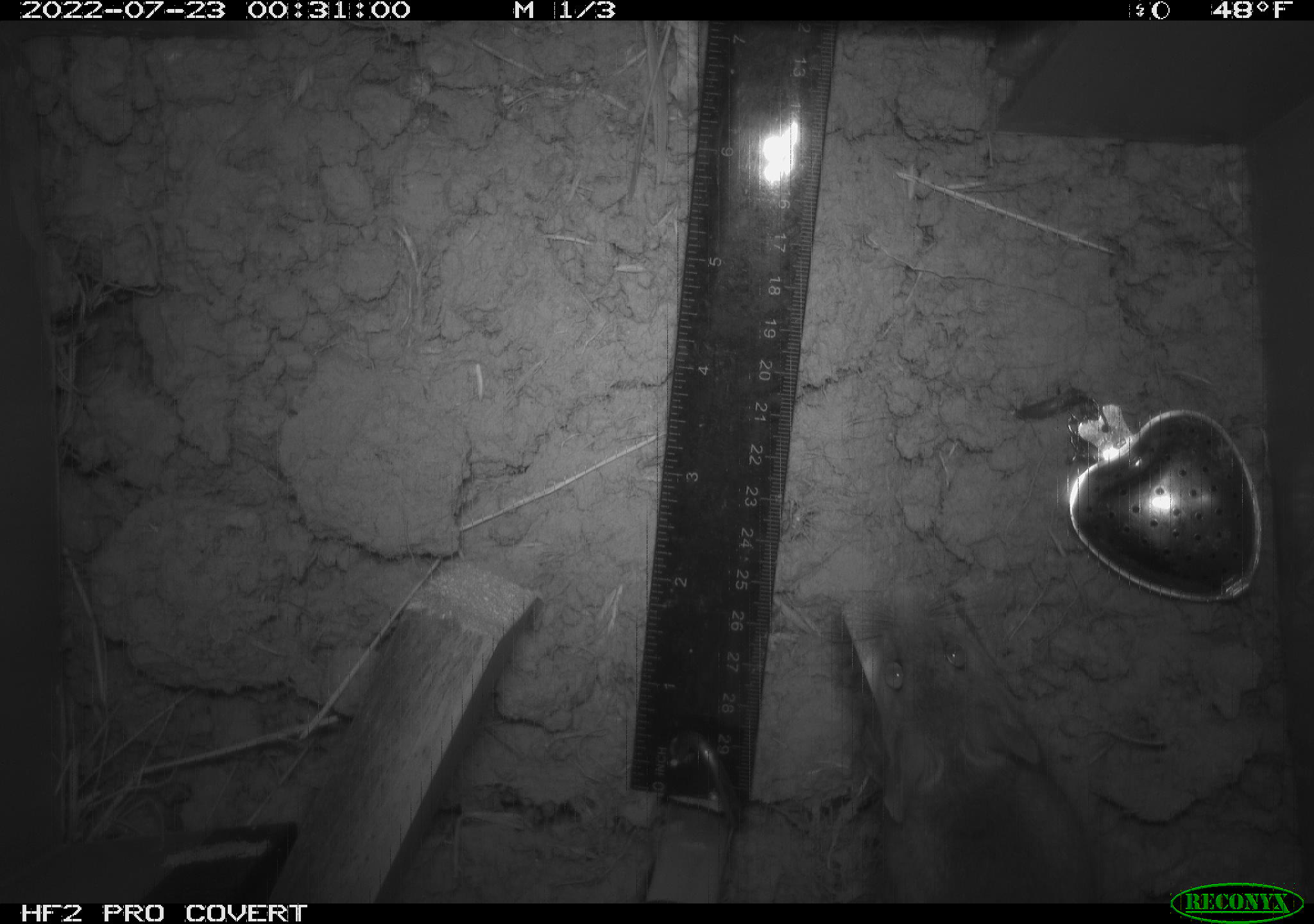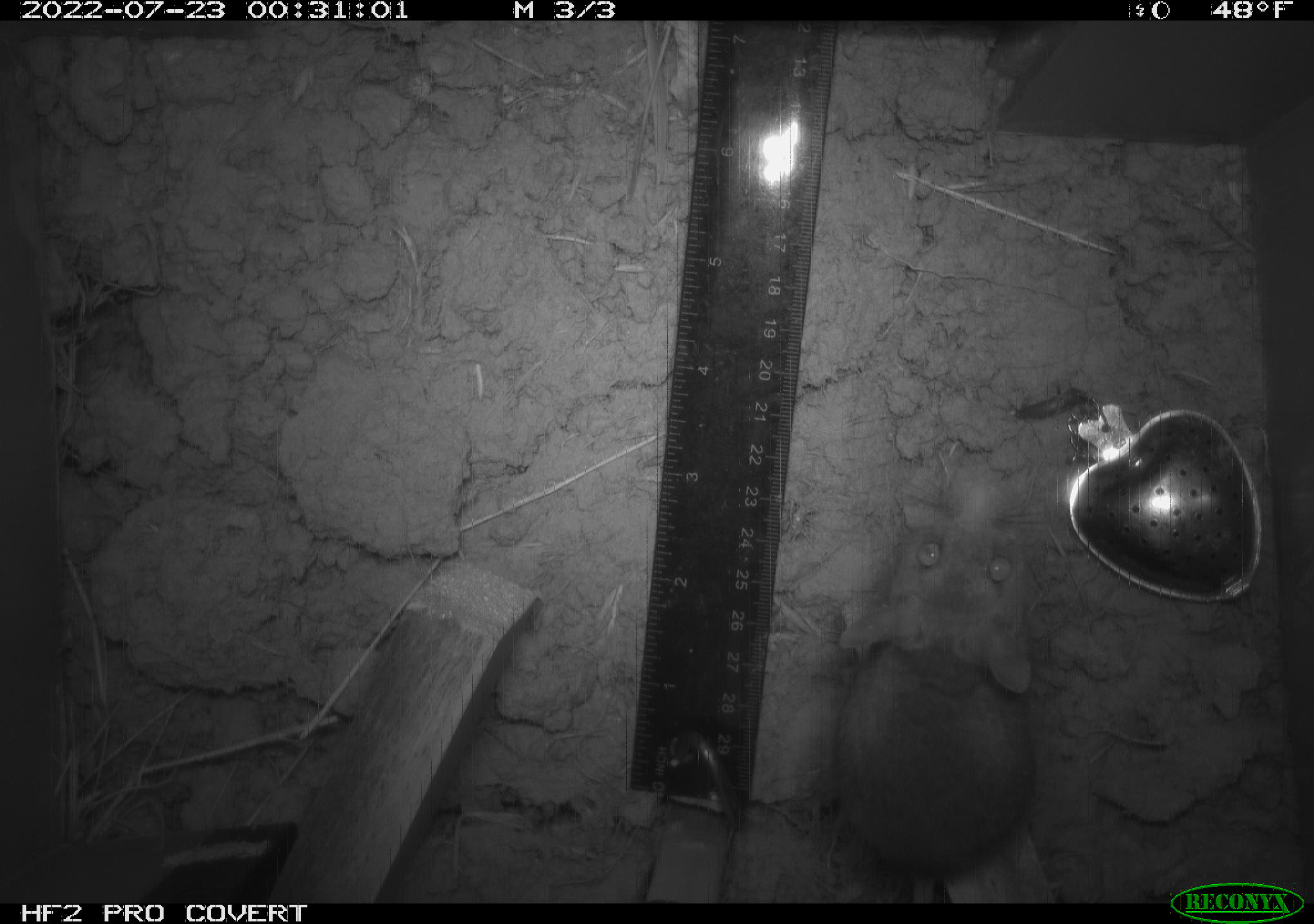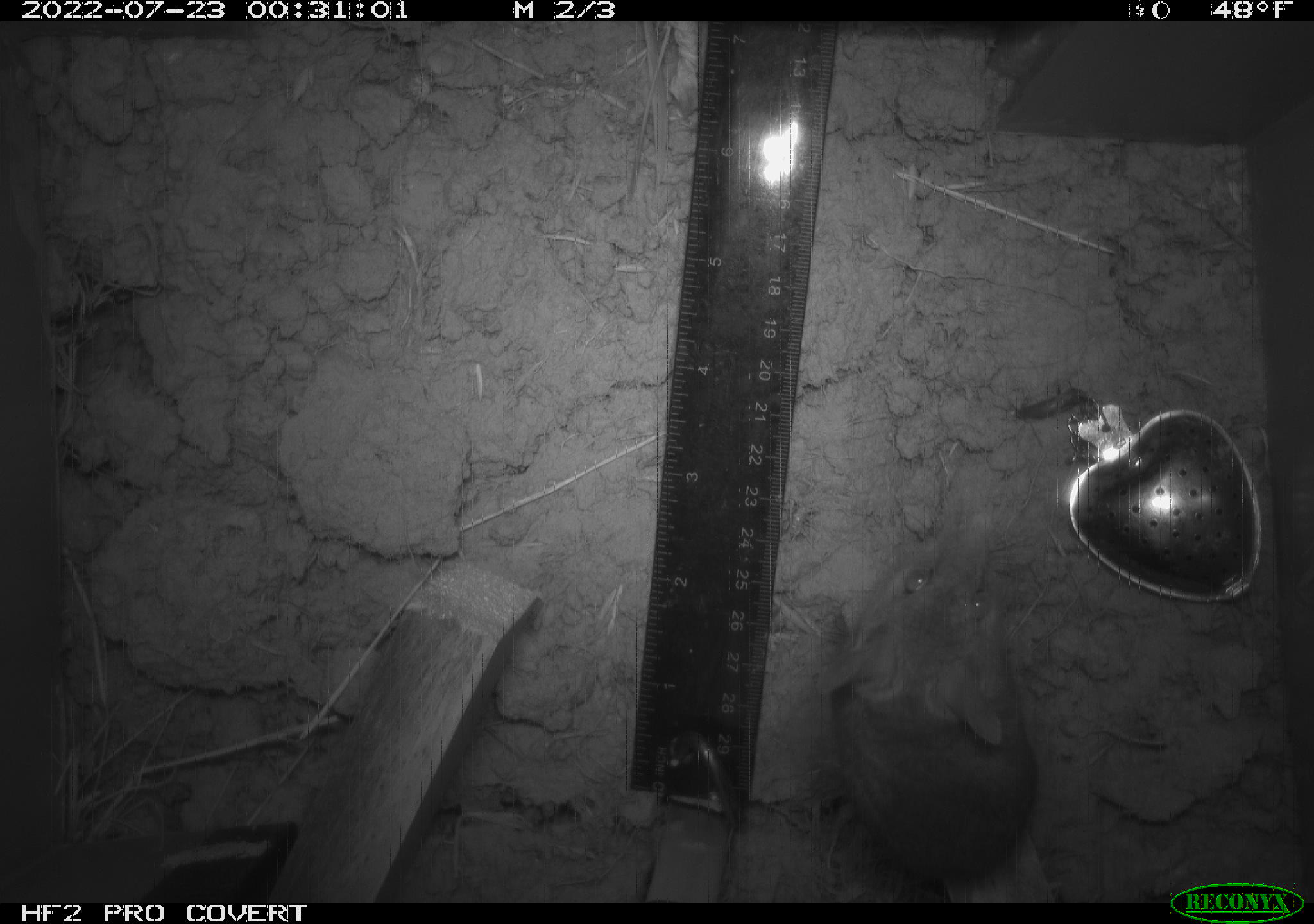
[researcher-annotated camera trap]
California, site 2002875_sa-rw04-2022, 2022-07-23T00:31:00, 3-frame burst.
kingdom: Animalia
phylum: Chordata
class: Mammalia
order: Rodentia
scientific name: Rodentia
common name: mouse species